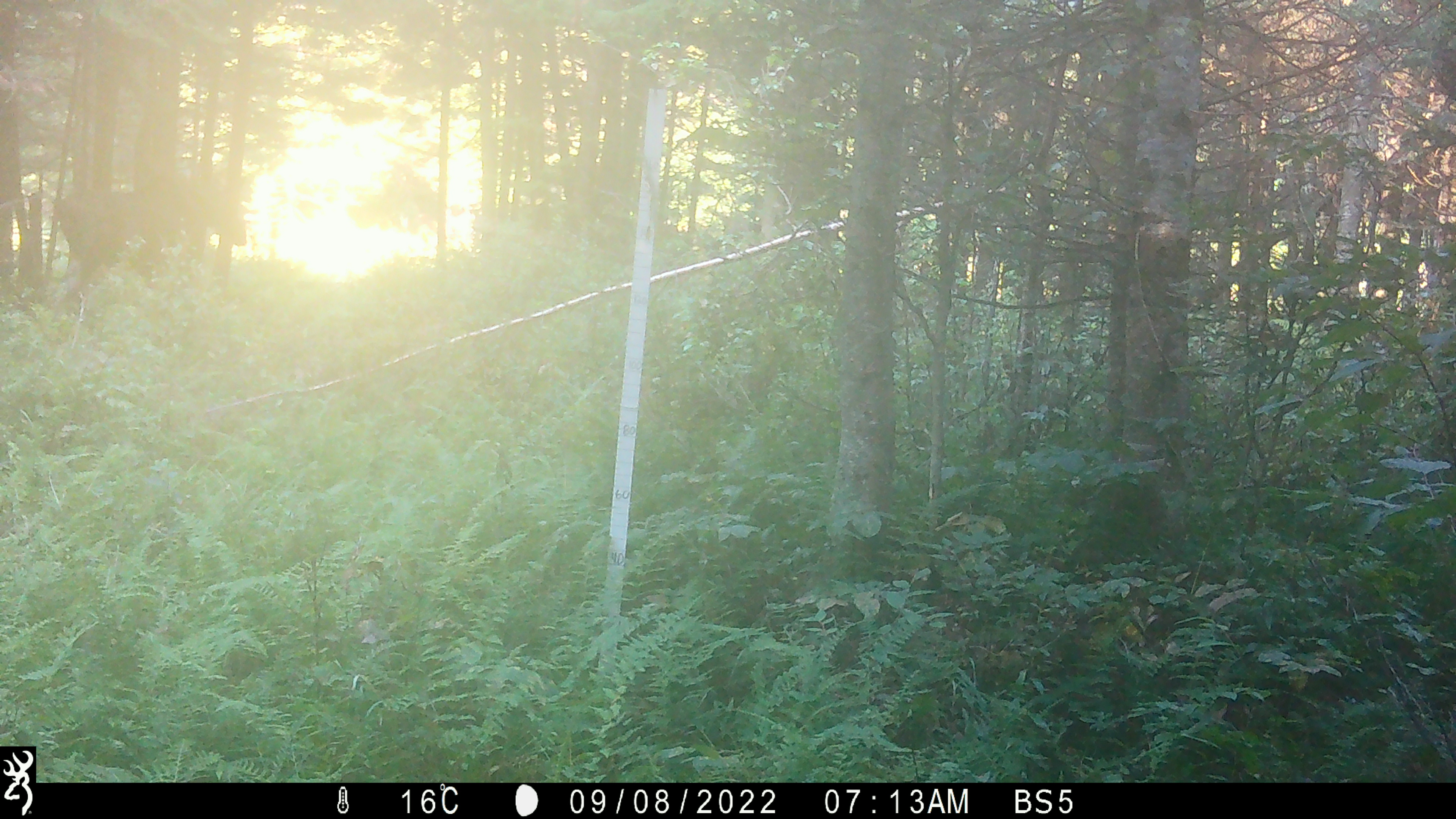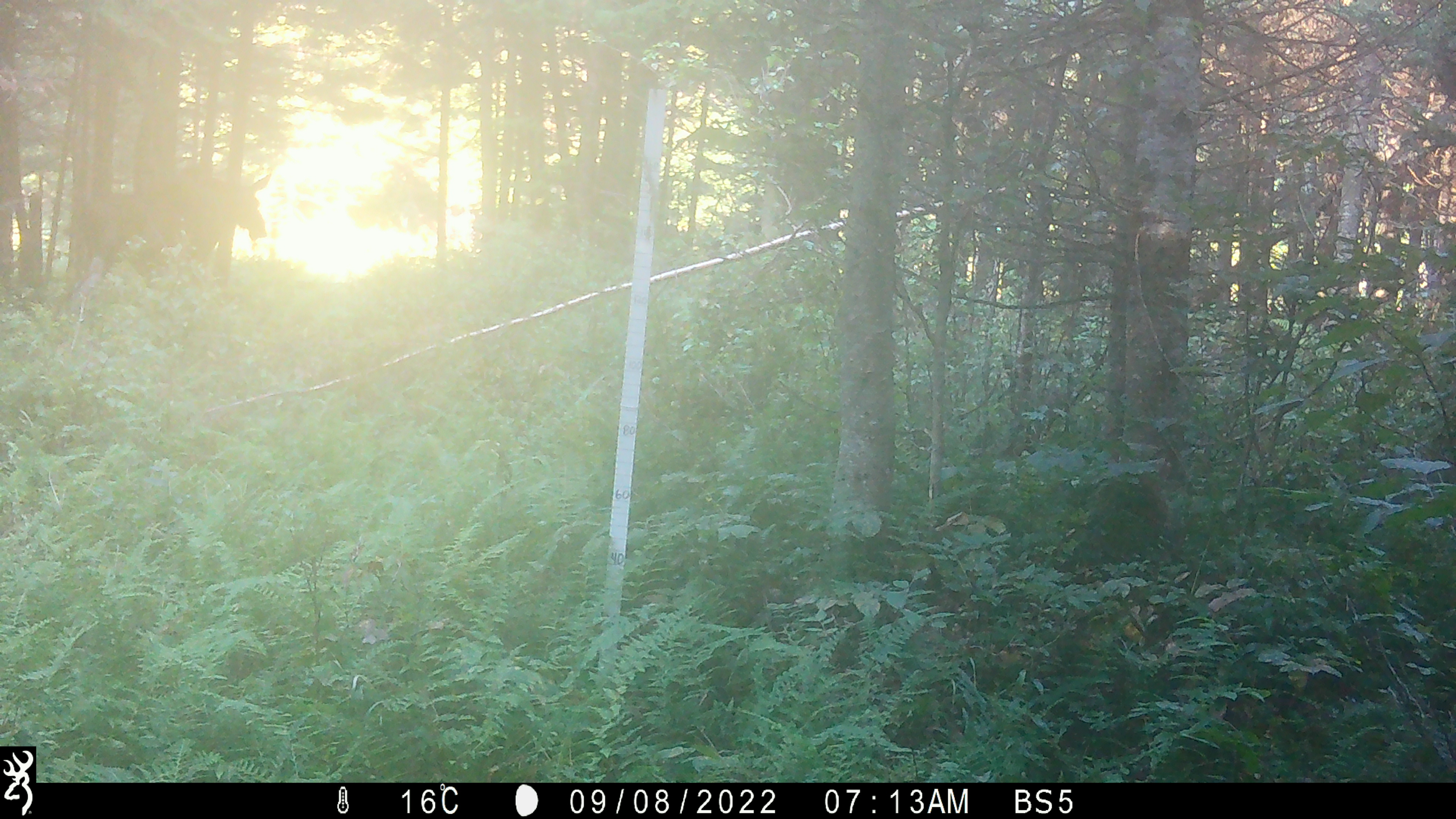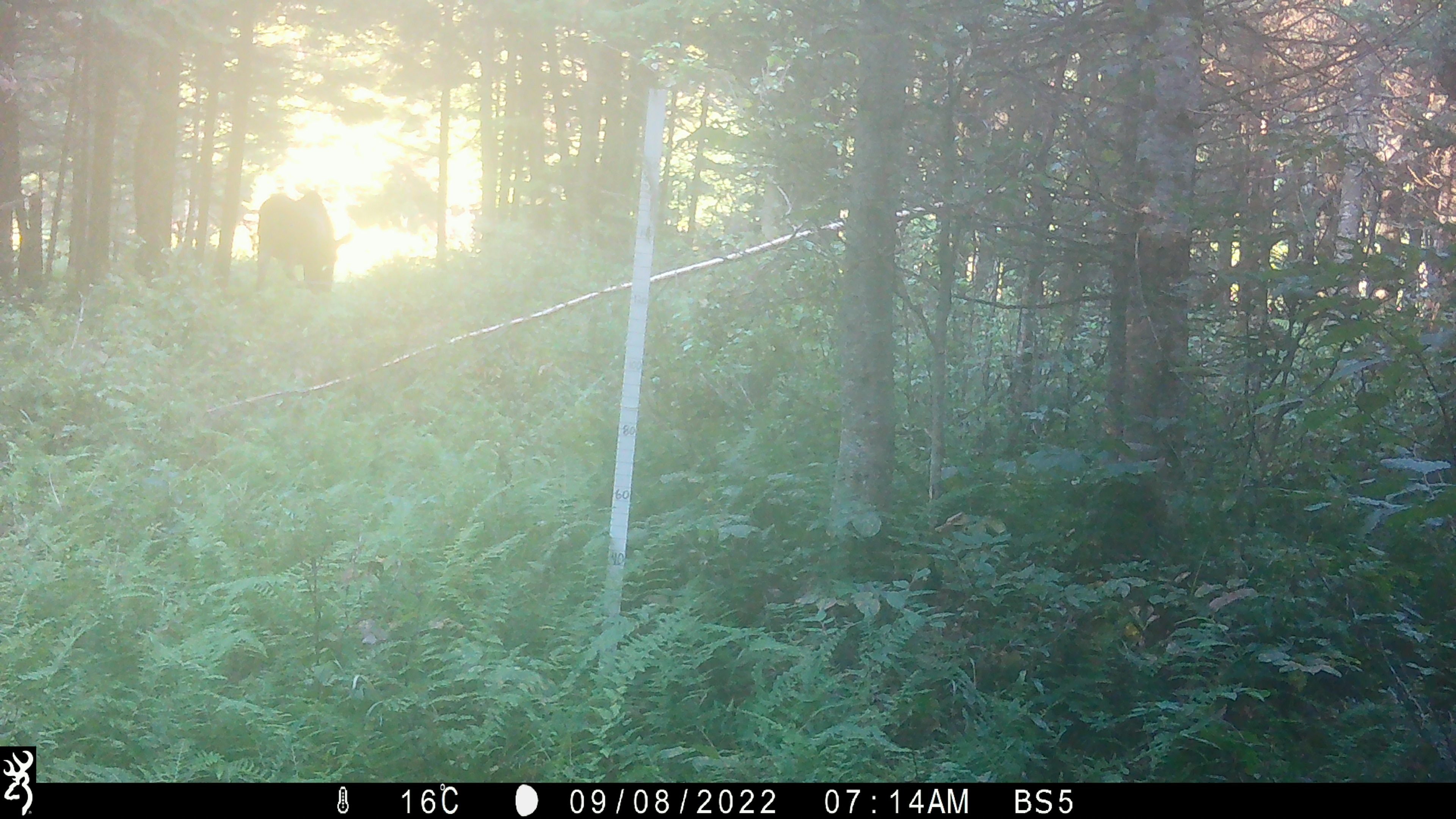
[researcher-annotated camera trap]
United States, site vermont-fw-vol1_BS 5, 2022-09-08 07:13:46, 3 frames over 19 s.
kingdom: Animalia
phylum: Chordata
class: Mammalia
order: Artiodactyla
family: Cervidae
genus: Alces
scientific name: Alces alces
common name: moose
Moose (Alces alces).